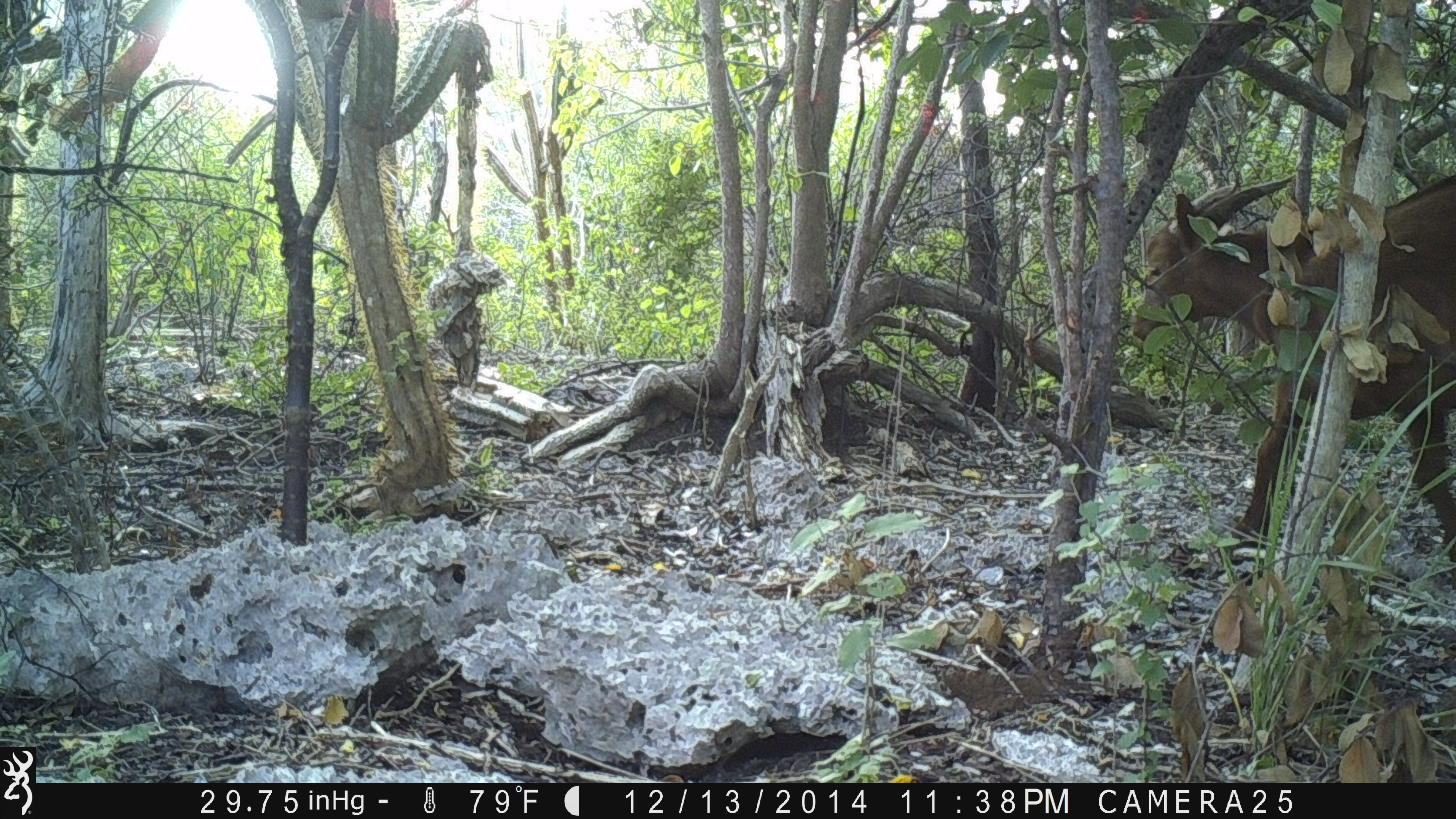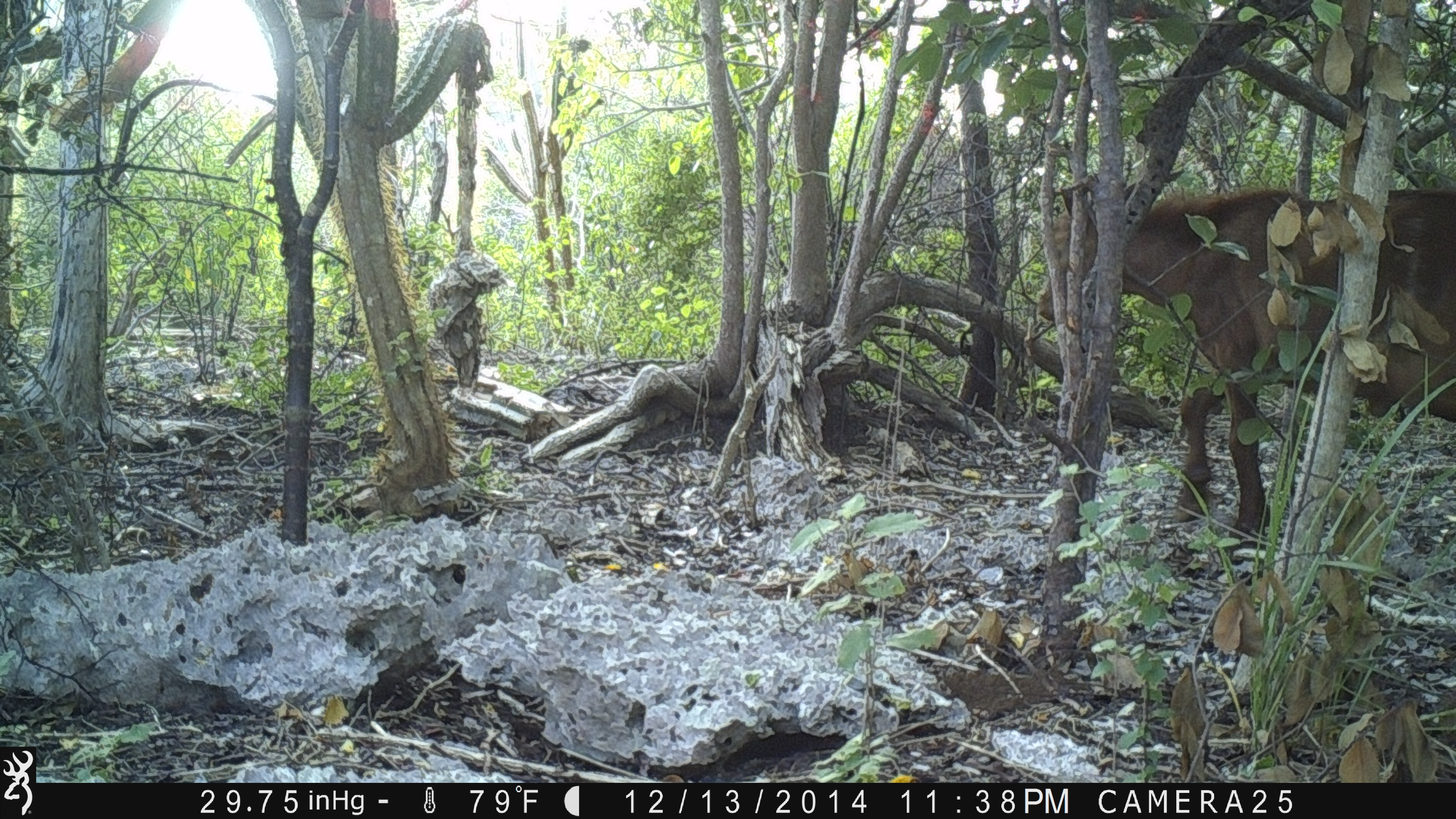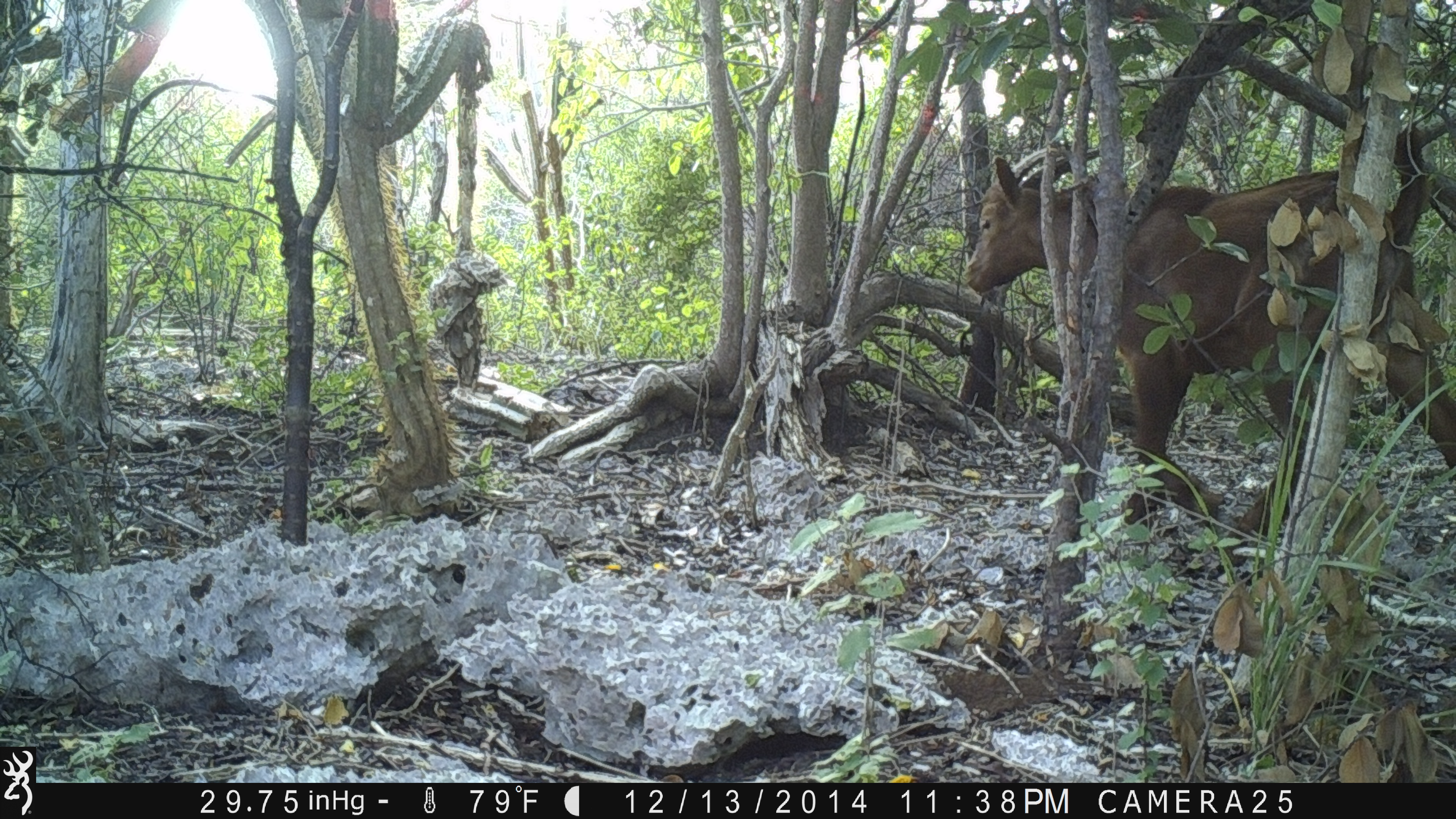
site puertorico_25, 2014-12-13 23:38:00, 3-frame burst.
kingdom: Animalia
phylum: Chordata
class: Mammalia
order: Artiodactyla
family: Bovidae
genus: Capra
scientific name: Capra hircus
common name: goat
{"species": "goat (Capra hircus)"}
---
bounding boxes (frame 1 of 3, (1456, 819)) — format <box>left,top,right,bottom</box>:
goat: <box>1131,165,1455,597</box>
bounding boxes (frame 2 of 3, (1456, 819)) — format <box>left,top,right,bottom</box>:
goat: <box>1033,182,1455,560</box>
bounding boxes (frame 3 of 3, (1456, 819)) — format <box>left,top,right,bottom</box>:
goat: <box>954,147,1456,561</box>